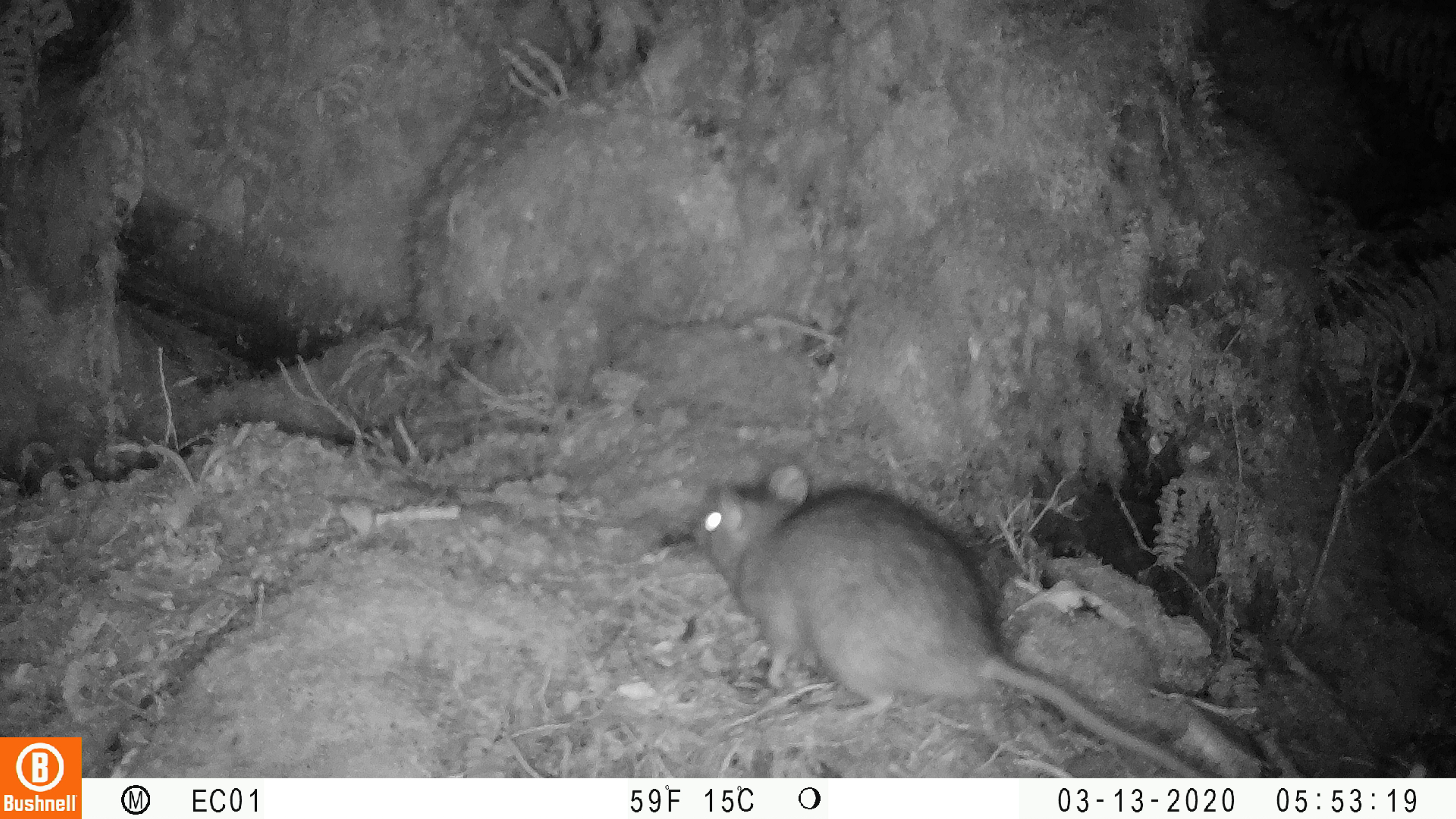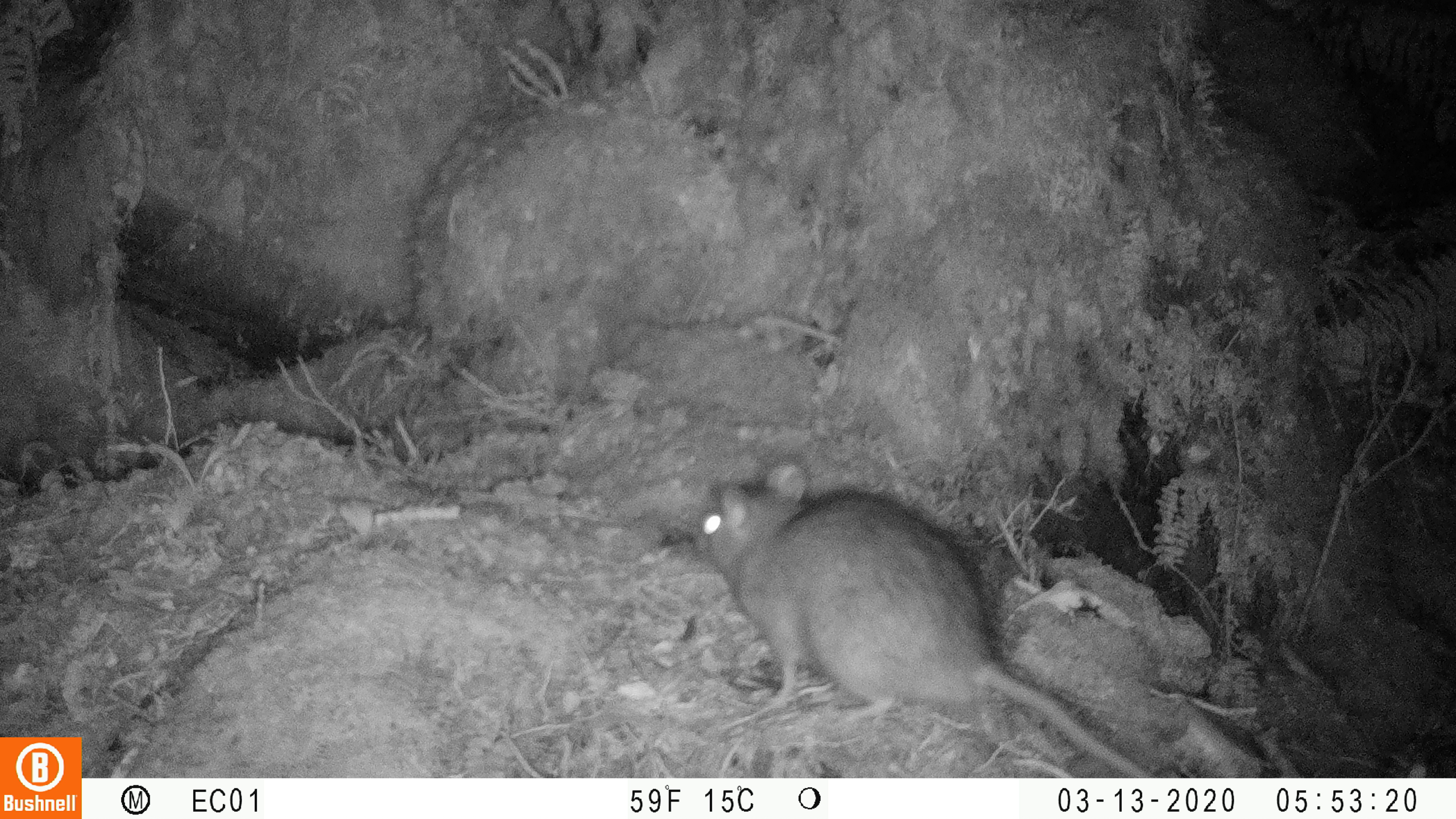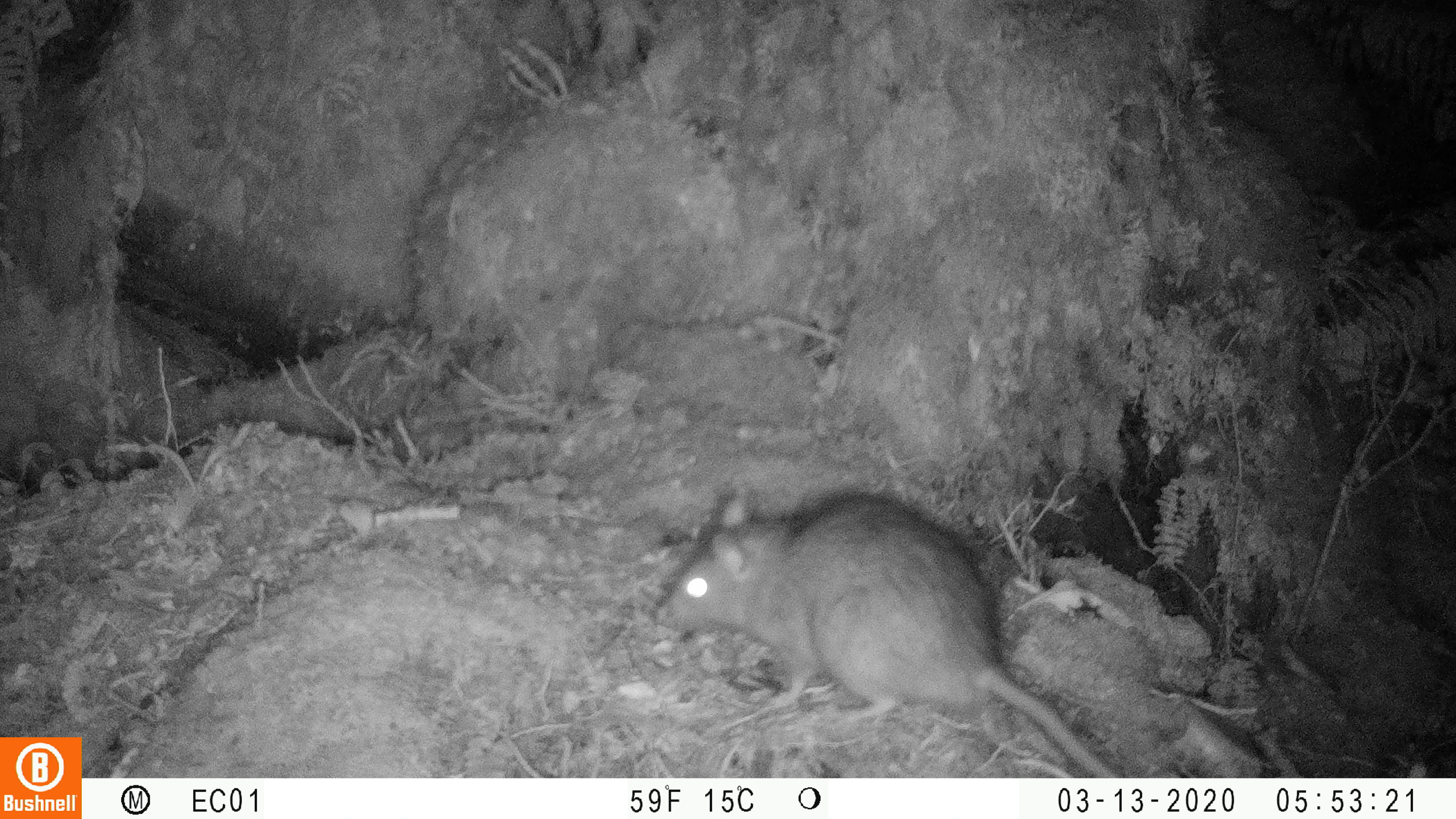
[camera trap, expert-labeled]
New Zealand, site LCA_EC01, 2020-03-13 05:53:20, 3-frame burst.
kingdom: Animalia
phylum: Chordata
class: Mammalia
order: Rodentia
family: Muridae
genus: Rattus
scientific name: Rattus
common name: rat